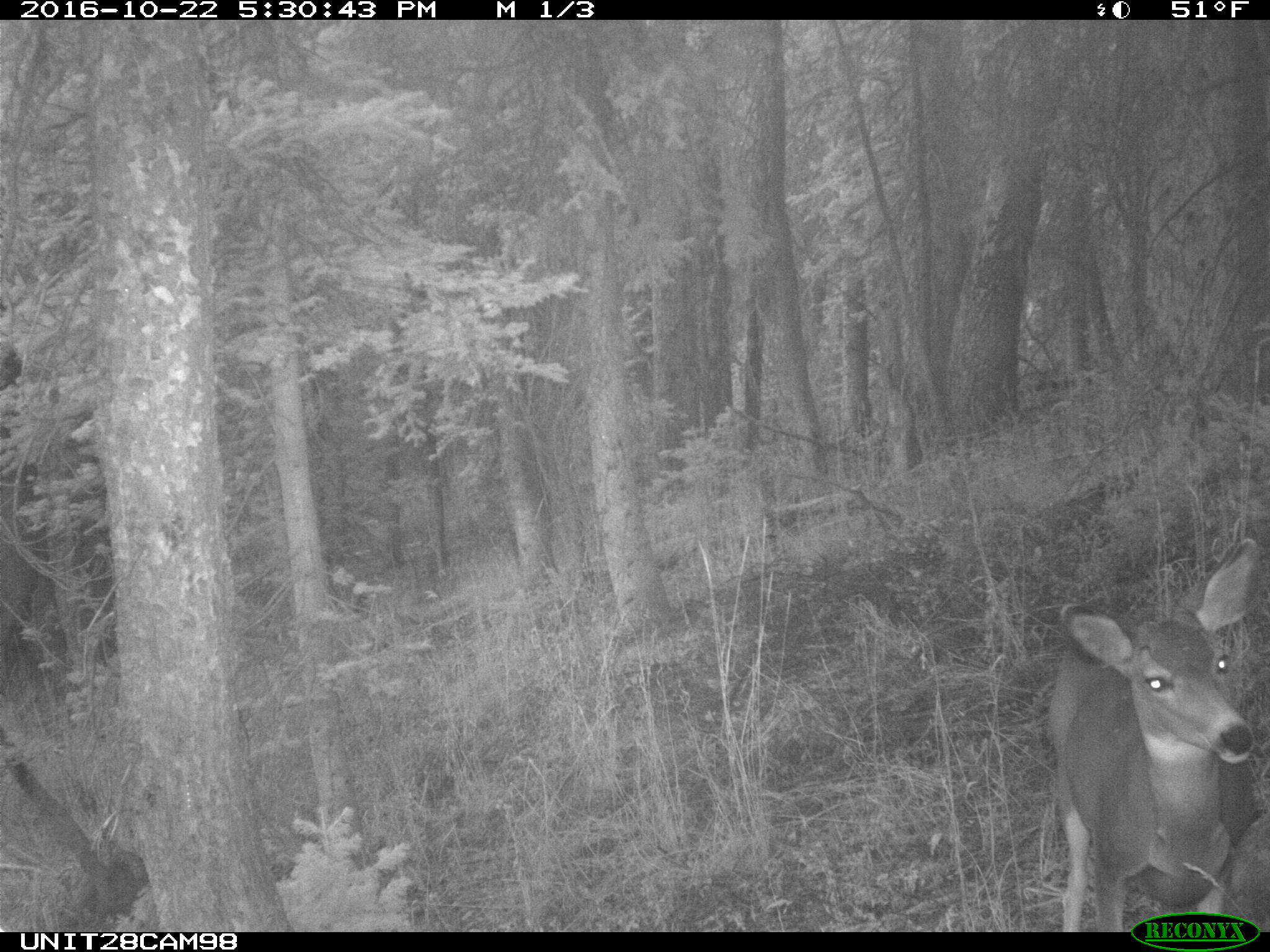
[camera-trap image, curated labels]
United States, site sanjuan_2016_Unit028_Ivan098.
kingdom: Animalia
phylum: Chordata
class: Mammalia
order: Artiodactyla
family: Cervidae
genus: Odocoileus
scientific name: Odocoileus hemionus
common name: mule deer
Odocoileus hemionus (mule deer).